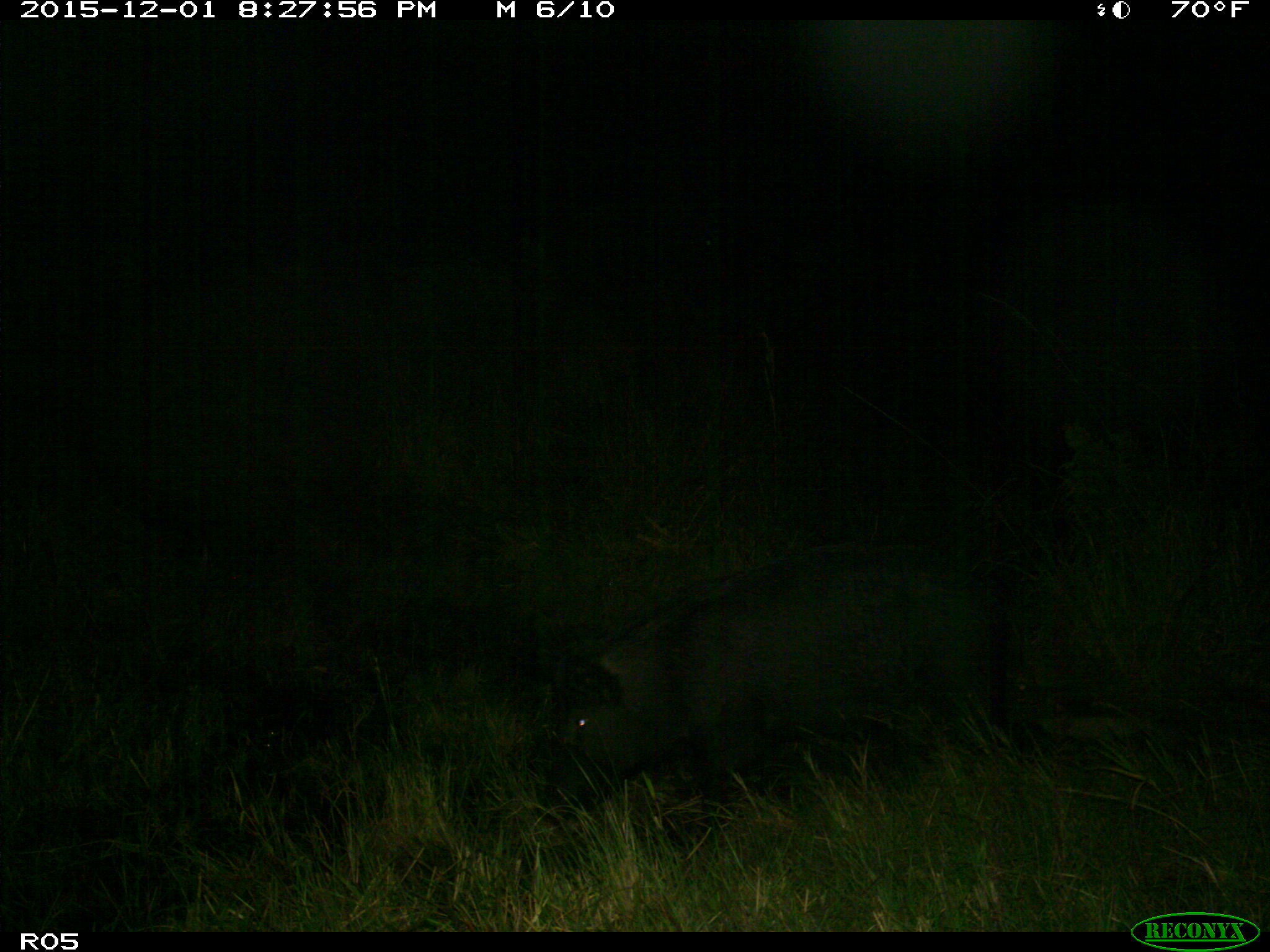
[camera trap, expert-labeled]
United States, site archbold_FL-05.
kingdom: Animalia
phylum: Chordata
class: Mammalia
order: Artiodactyla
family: Suidae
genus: Sus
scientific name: Sus scrofa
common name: wild boar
Sus scrofa (wild boar).